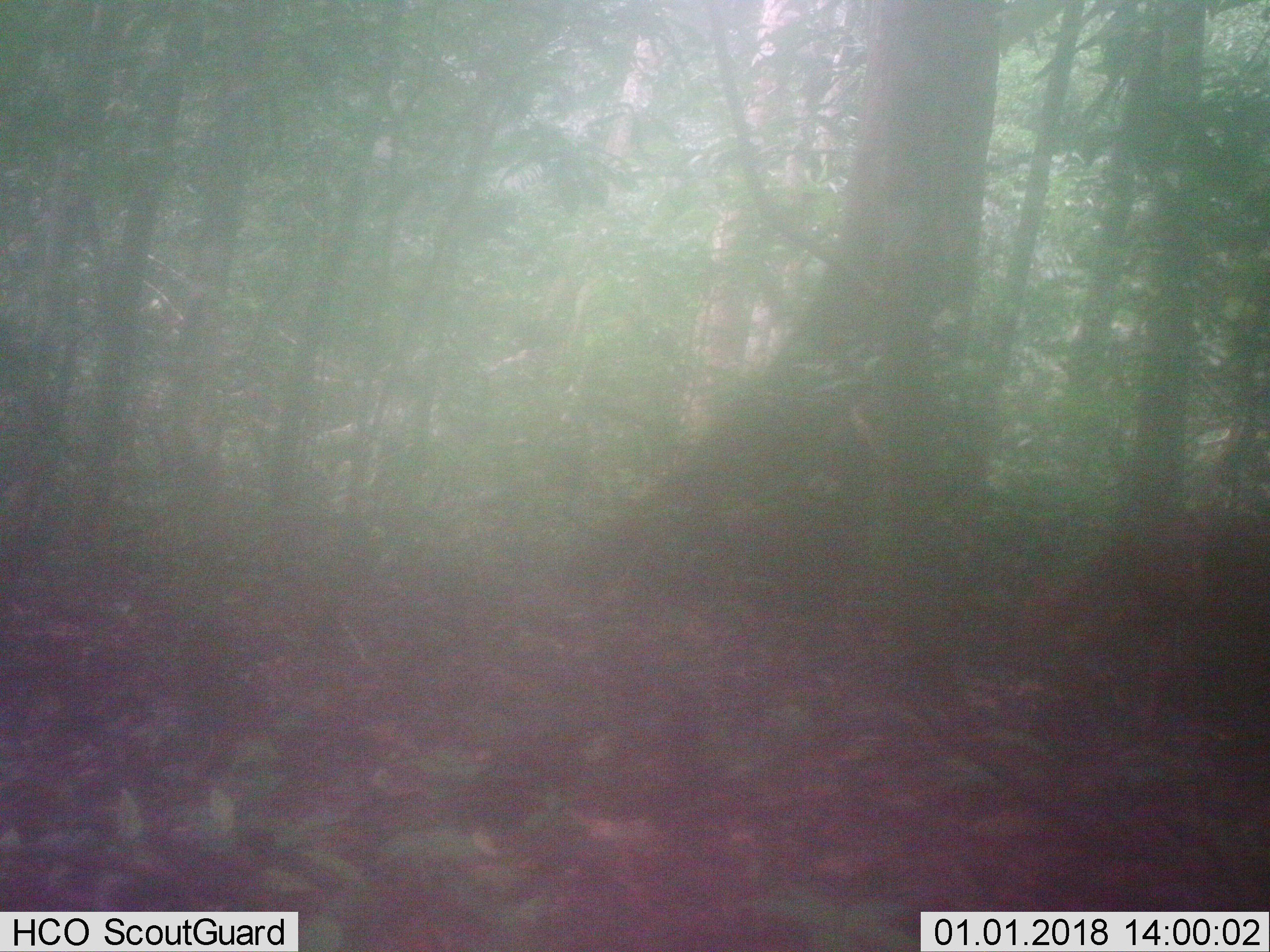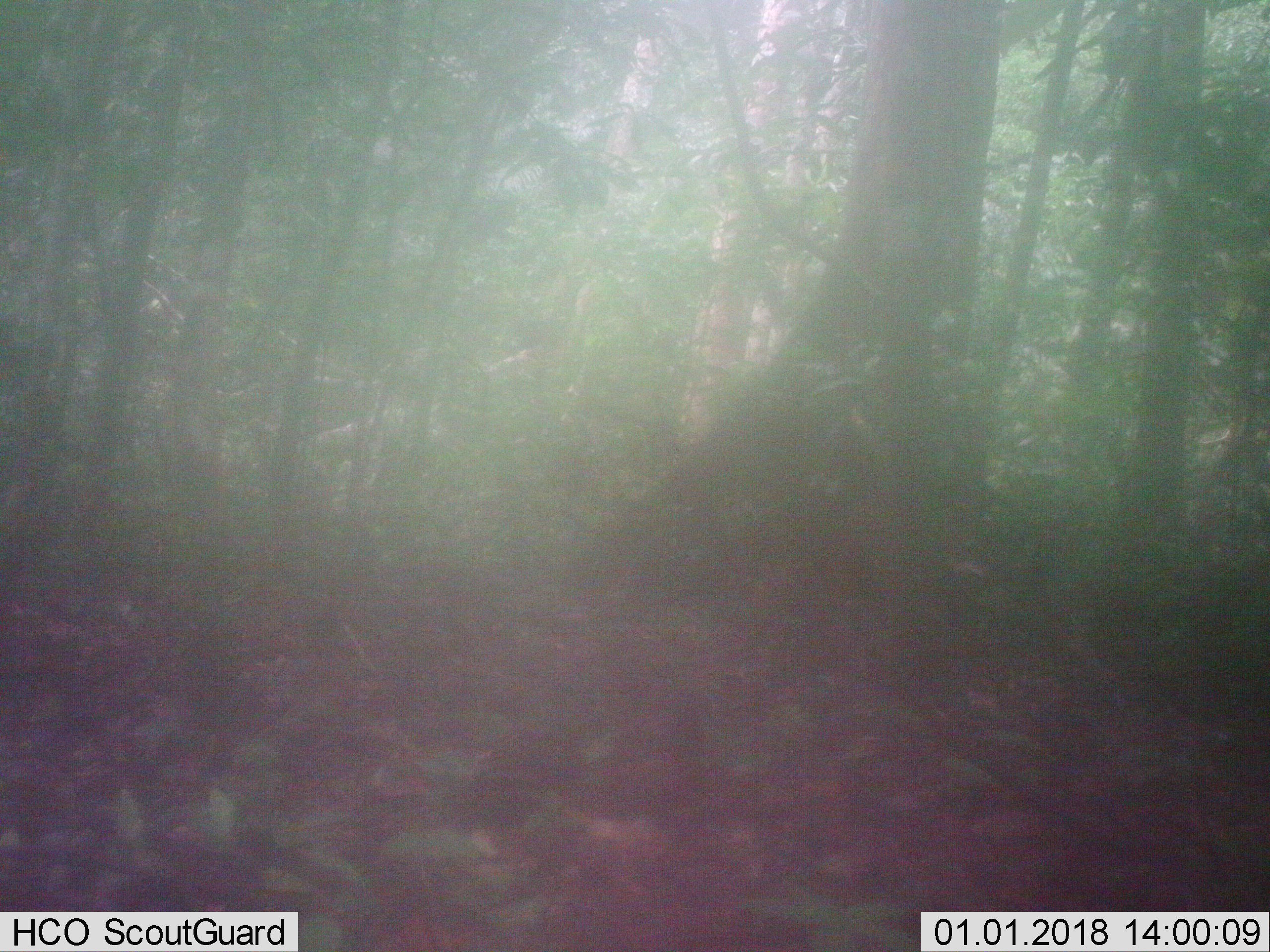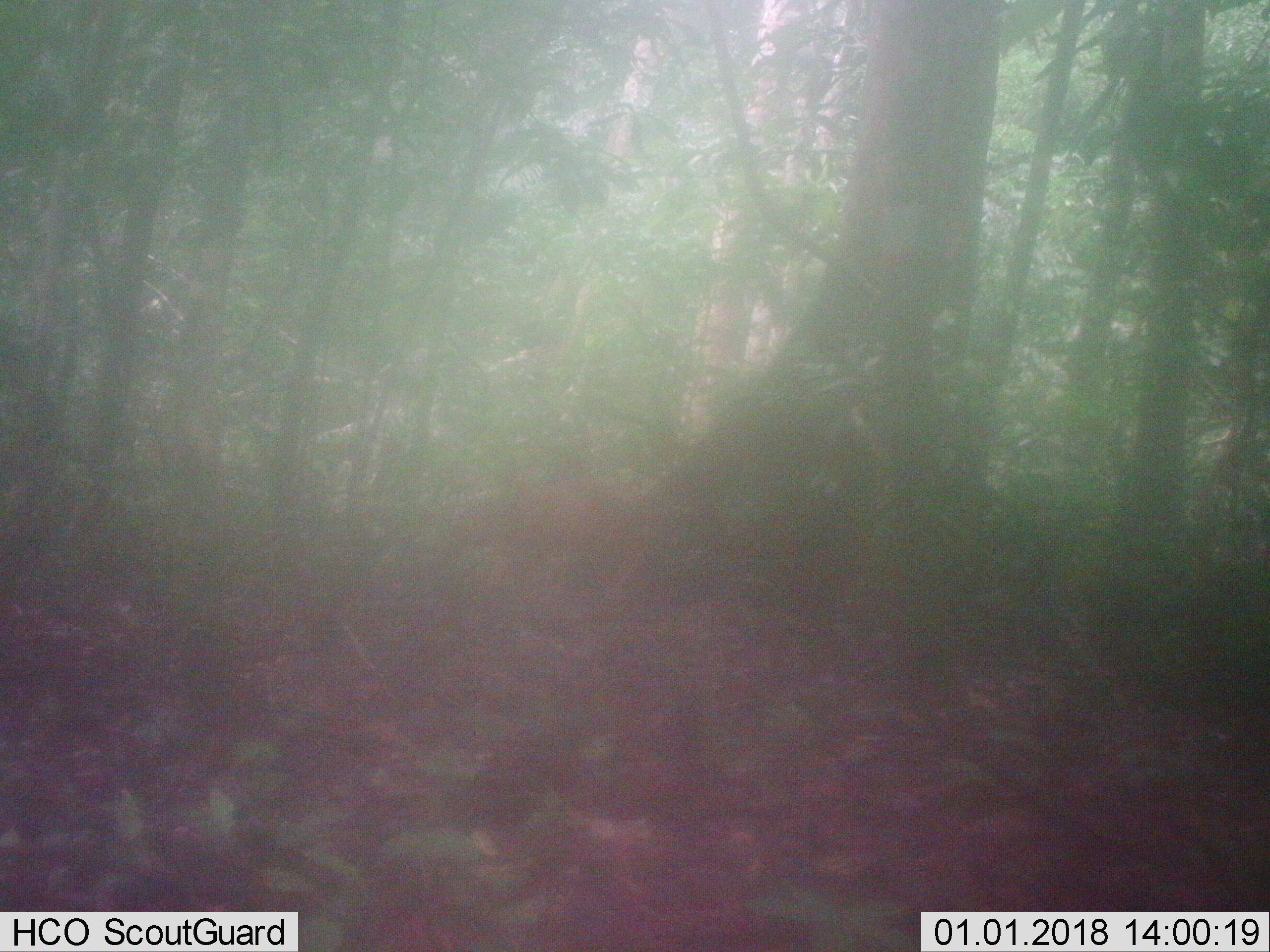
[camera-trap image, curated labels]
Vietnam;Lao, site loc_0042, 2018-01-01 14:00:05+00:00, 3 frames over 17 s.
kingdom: Animalia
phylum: Chordata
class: Mammalia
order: Artiodactyla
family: Cervidae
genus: Muntiacus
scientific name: Muntiacus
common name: muntjacs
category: unidentified muntjac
Unidentified muntjac (muntjacs) (Muntiacus). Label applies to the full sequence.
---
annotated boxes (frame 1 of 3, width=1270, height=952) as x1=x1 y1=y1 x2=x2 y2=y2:
unidentified muntjac: x1=1002 y1=492 x2=1270 y2=742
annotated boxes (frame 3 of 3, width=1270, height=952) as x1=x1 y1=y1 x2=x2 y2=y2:
unidentified muntjac: x1=443 y1=474 x2=668 y2=603